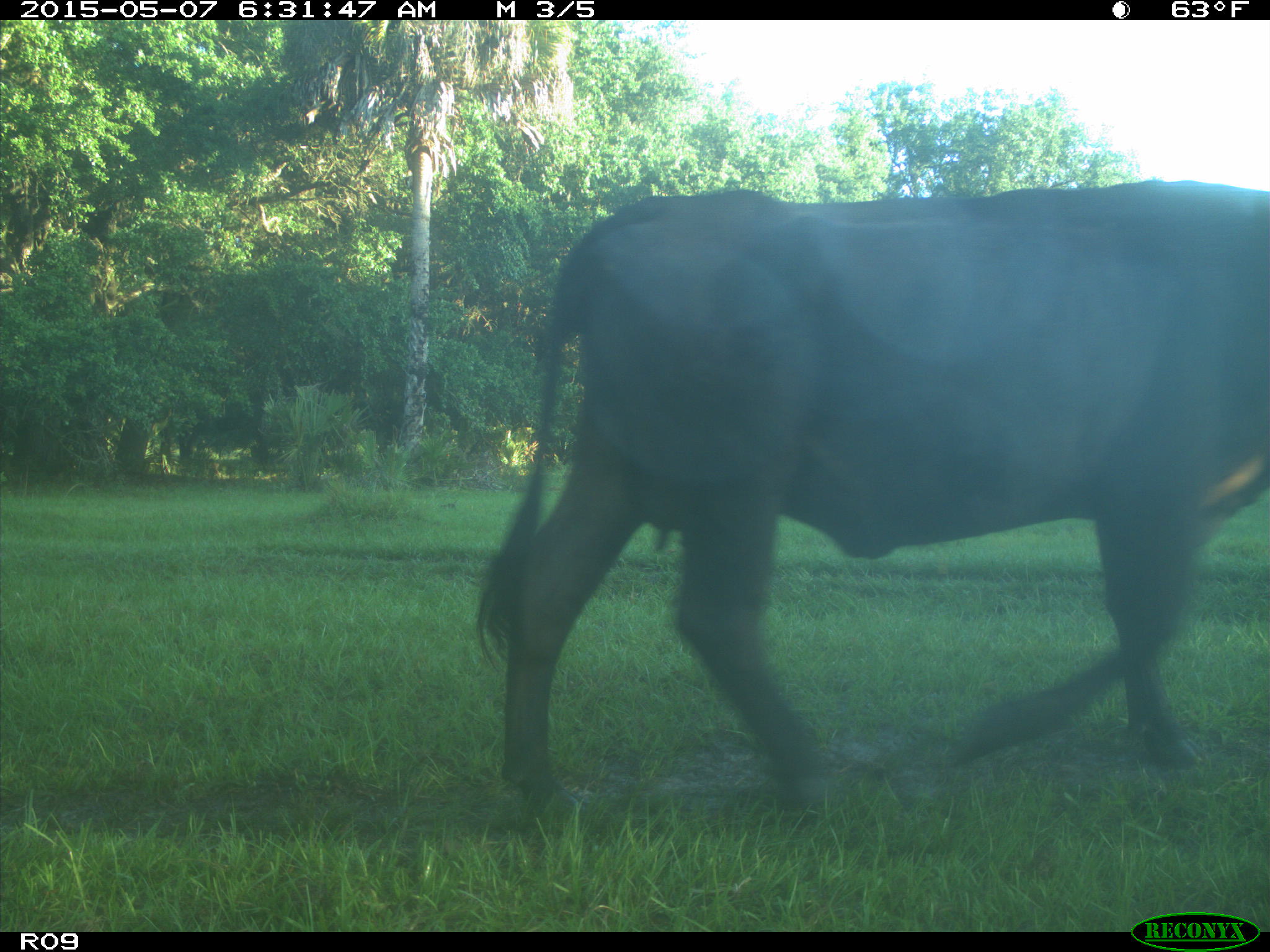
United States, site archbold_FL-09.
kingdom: Animalia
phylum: Chordata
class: Mammalia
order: Artiodactyla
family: Bovidae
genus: Bos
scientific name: Bos taurus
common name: domestic cow